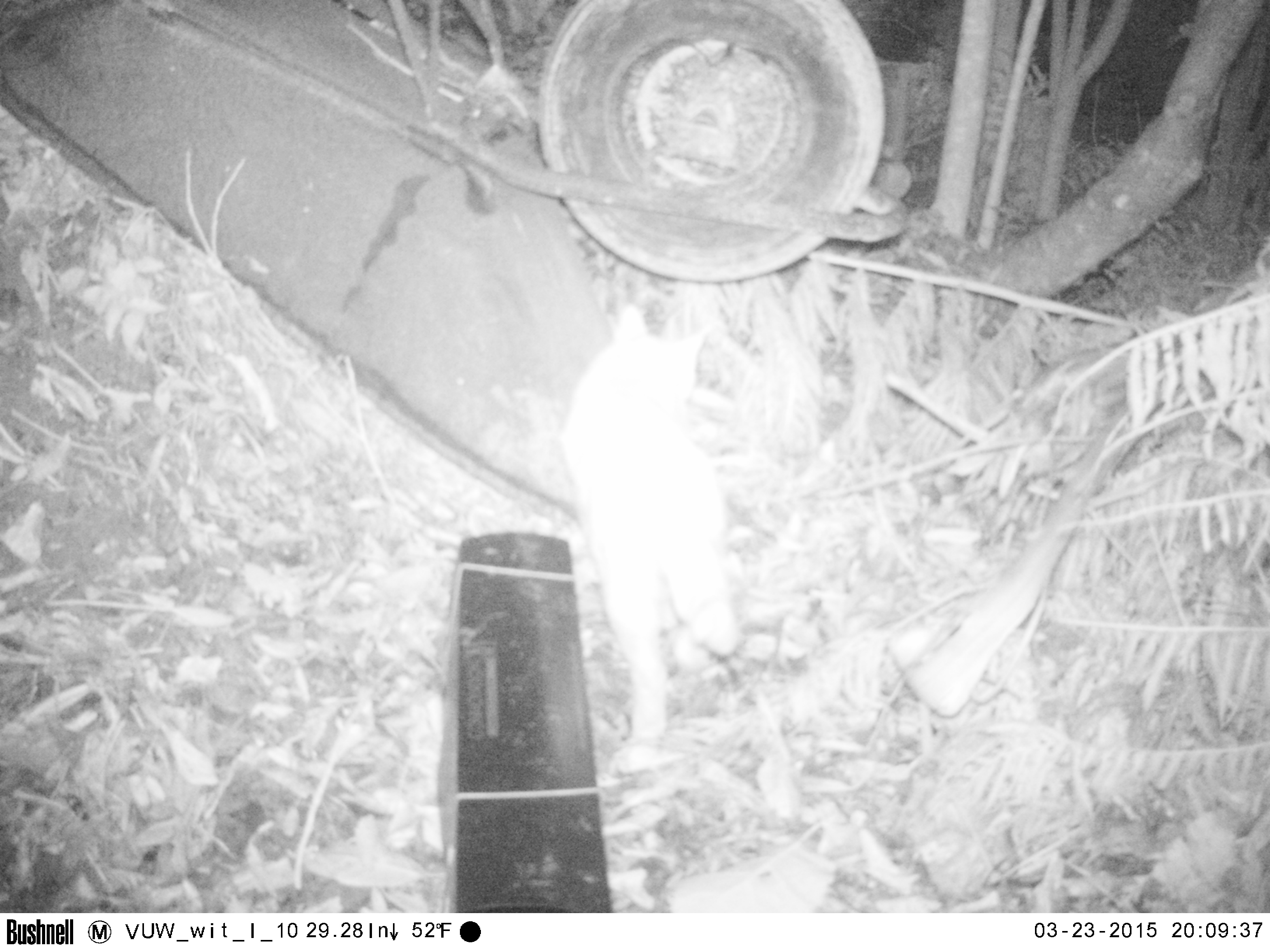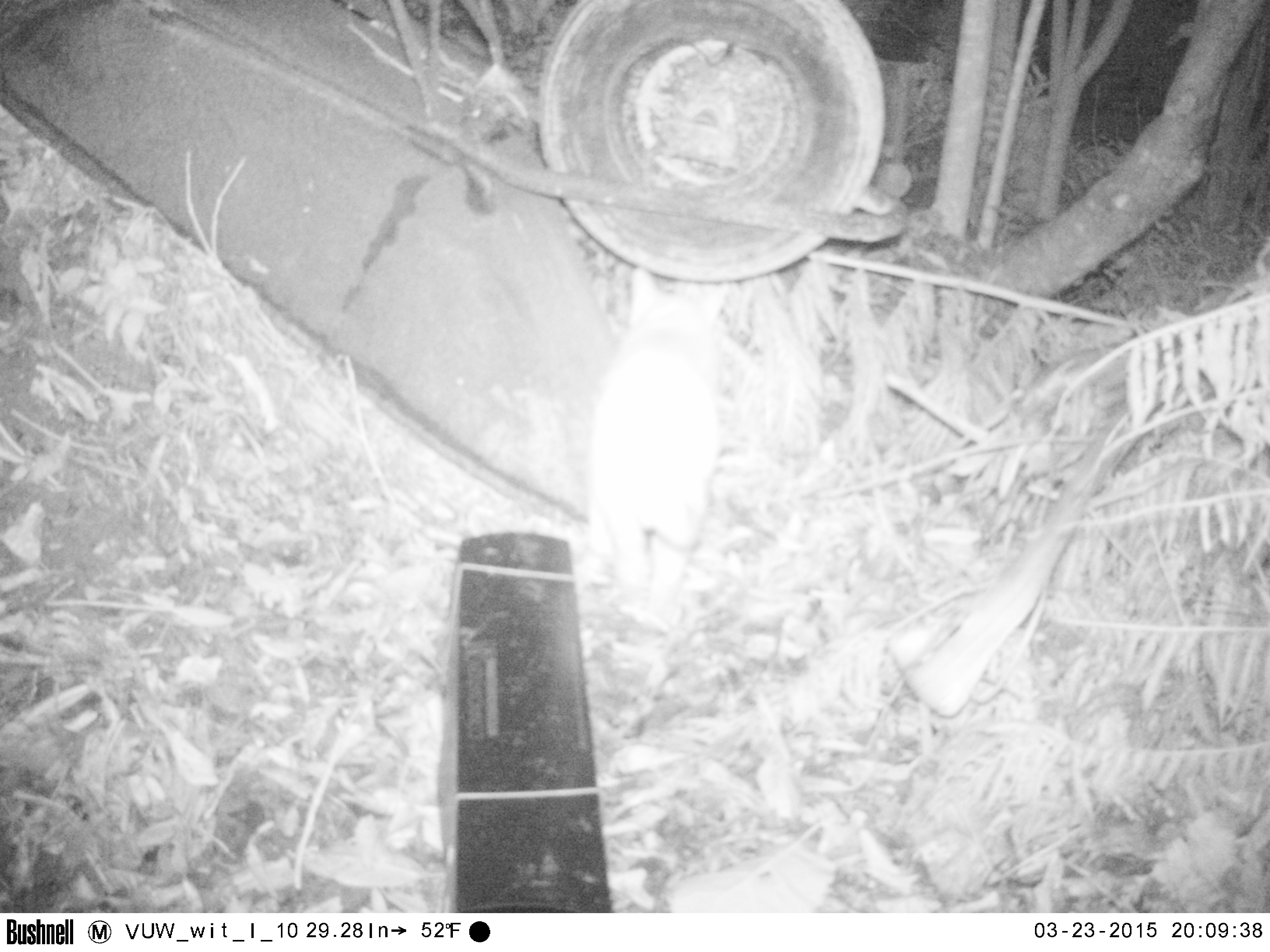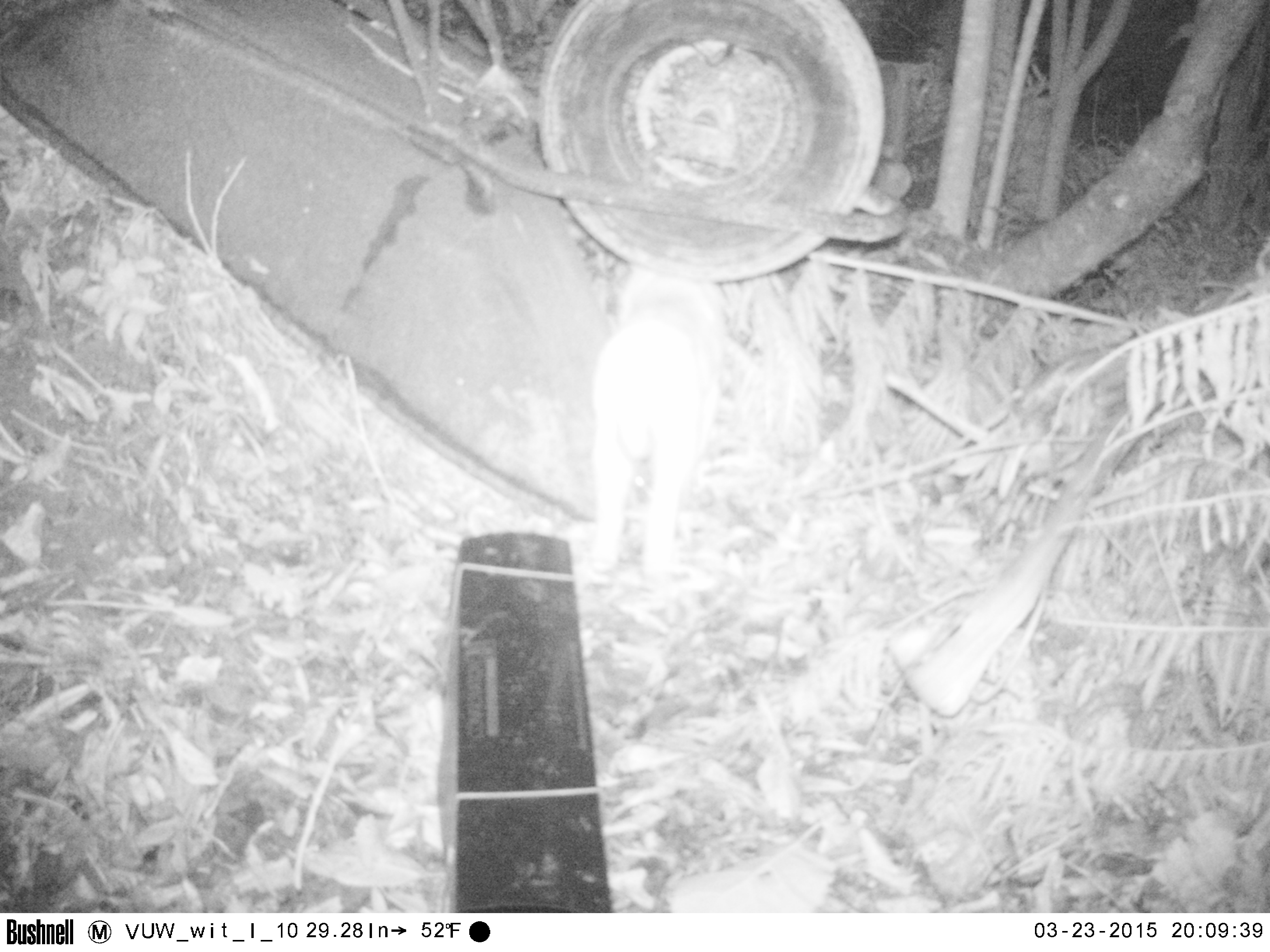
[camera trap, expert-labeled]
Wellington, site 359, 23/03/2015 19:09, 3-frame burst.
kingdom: Animalia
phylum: Chordata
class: Mammalia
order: Carnivora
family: Felidae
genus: Felis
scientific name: Felis catus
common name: cat